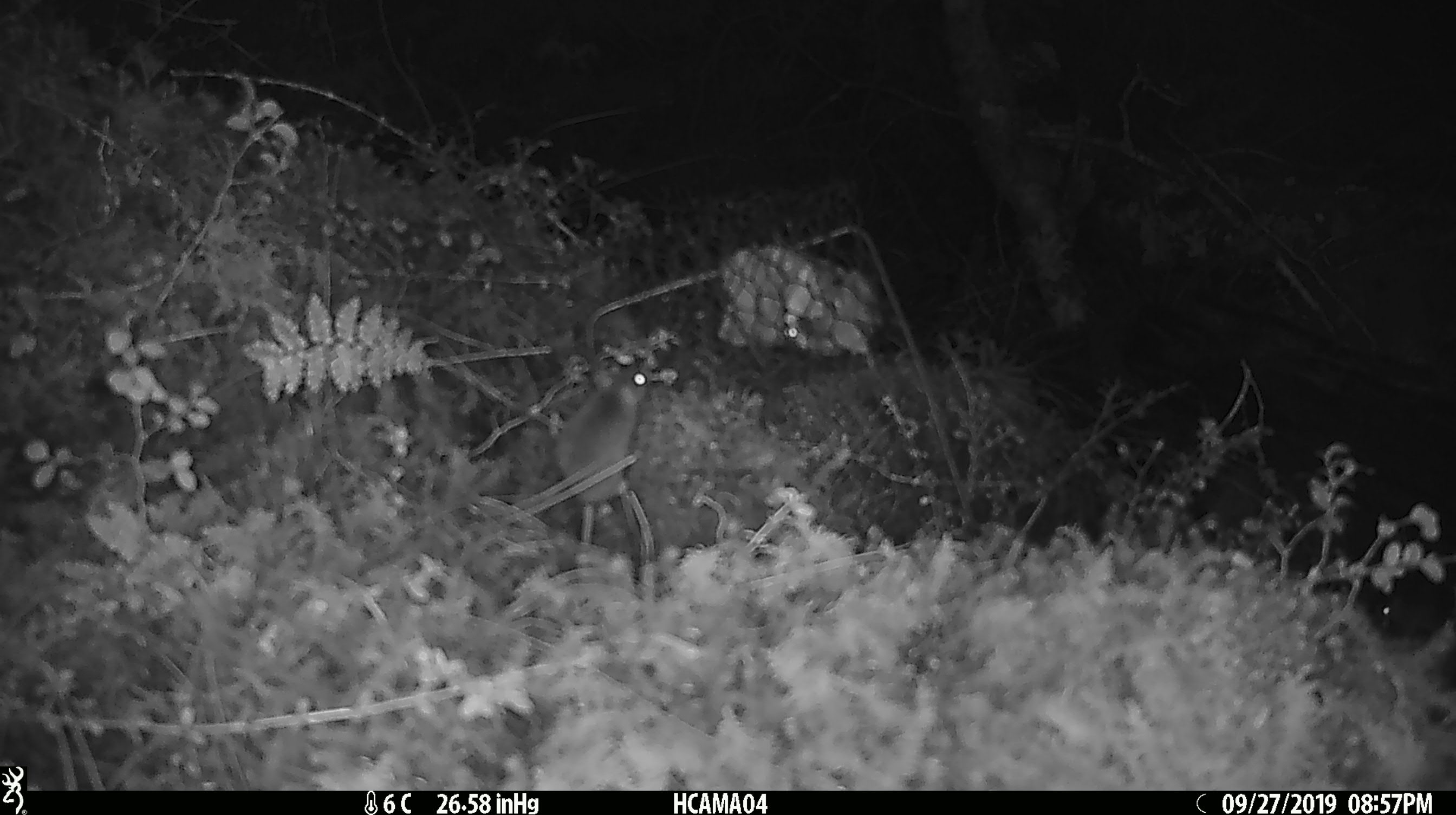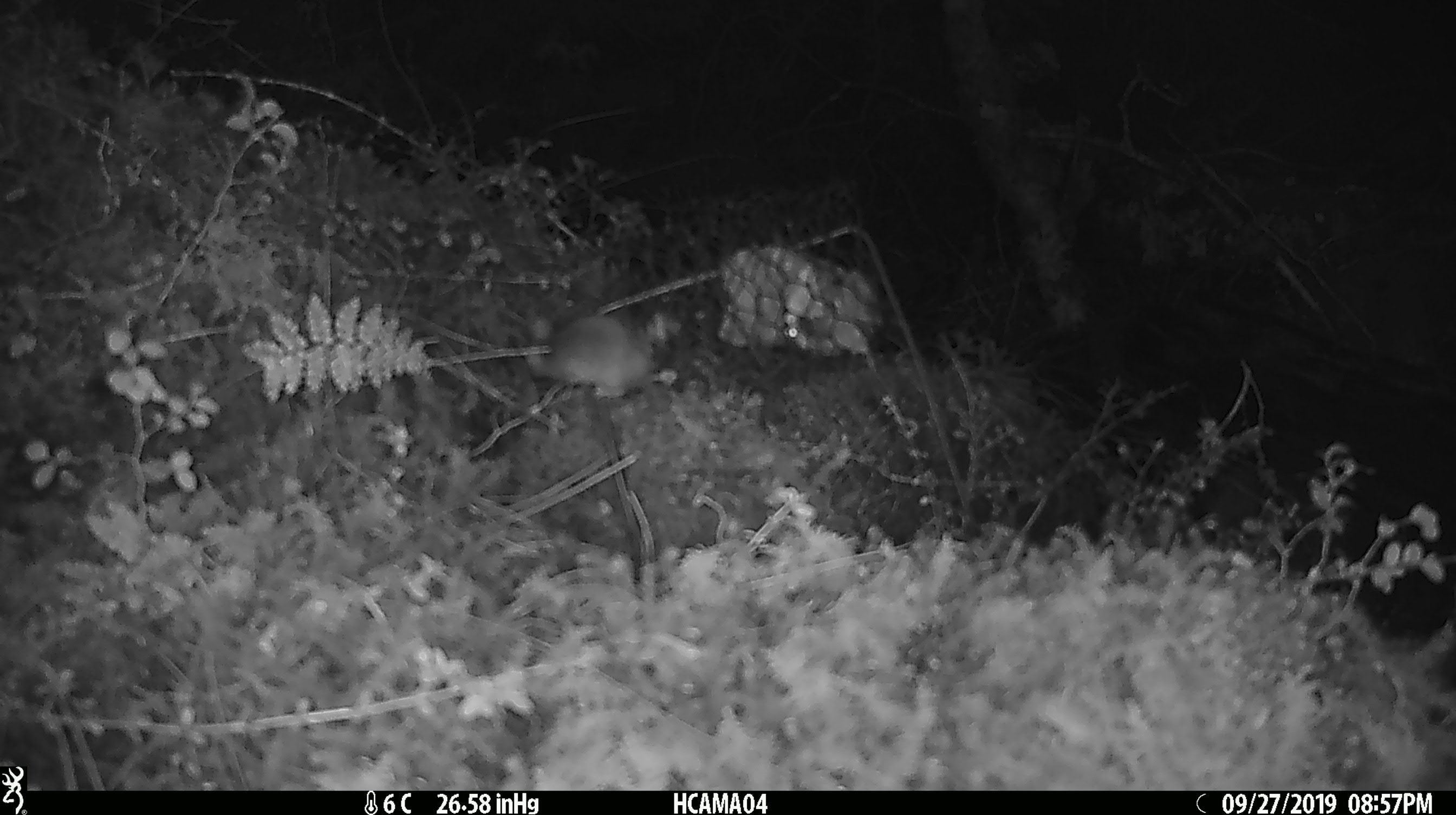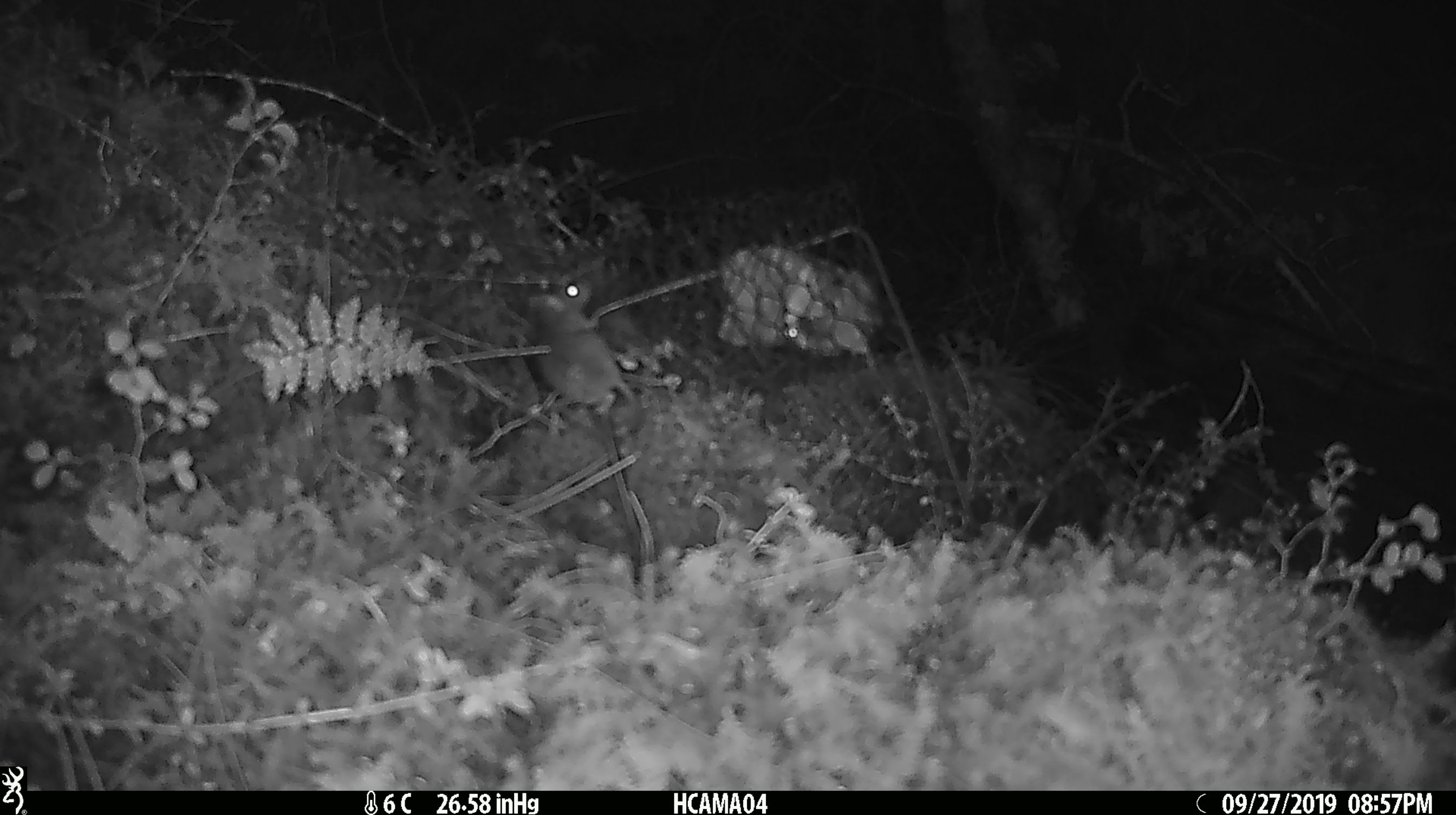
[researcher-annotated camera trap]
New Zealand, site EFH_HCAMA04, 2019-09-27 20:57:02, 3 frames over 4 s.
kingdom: Animalia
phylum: Chordata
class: Mammalia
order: Rodentia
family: Muridae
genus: Mus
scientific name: Mus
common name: mouse